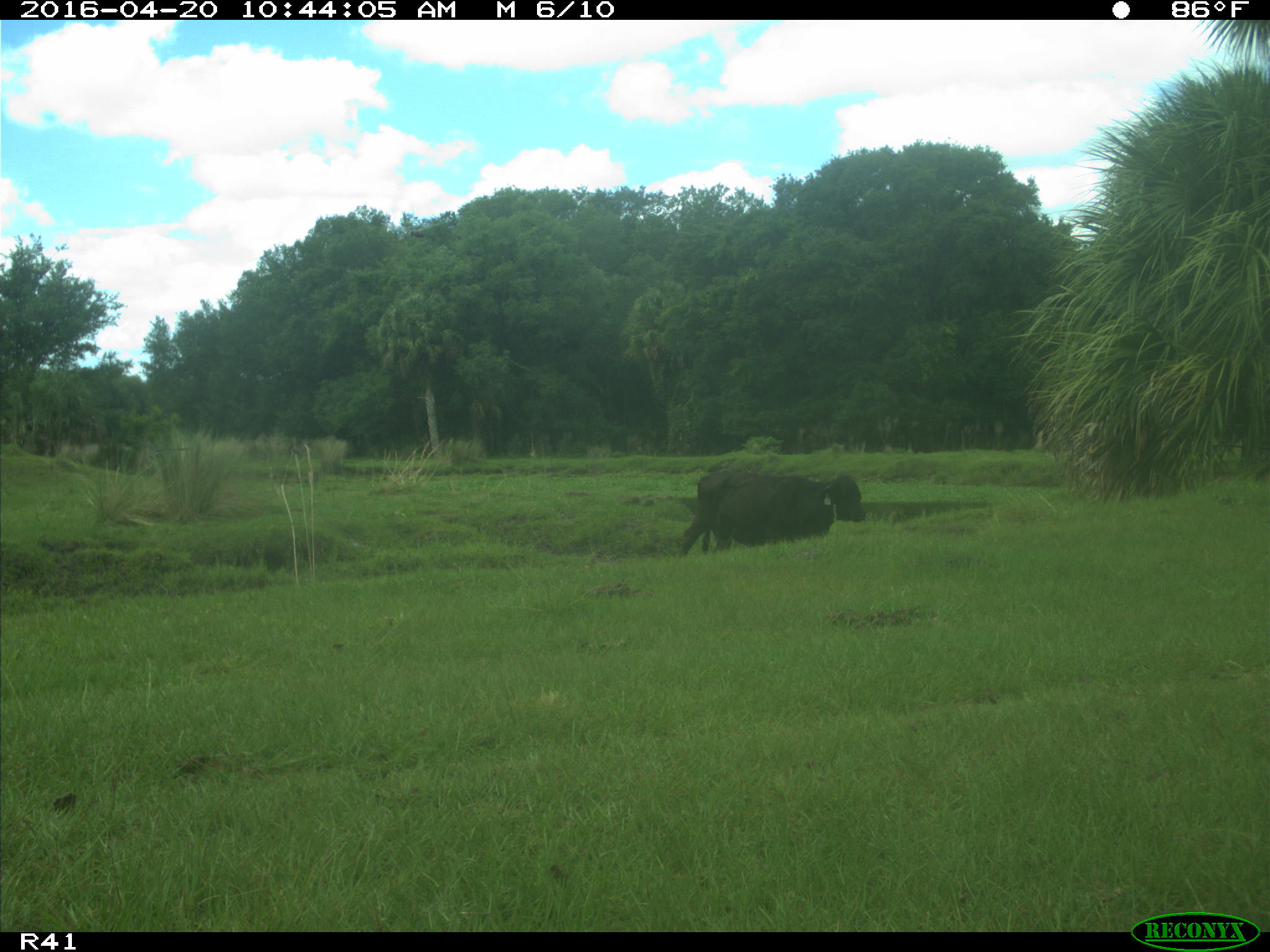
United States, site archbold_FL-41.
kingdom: Animalia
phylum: Chordata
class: Mammalia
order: Artiodactyla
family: Bovidae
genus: Bos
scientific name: Bos taurus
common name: domestic cow